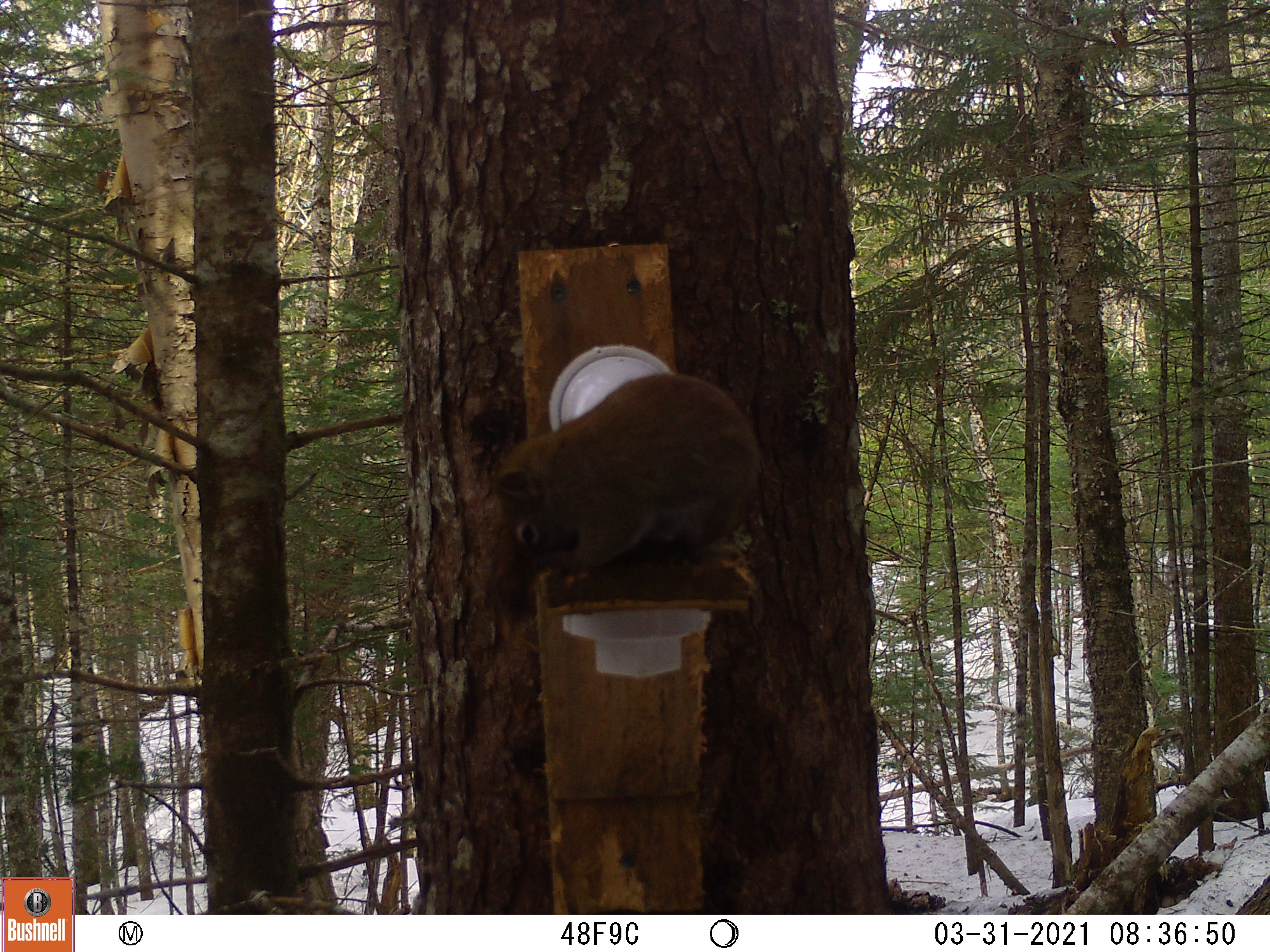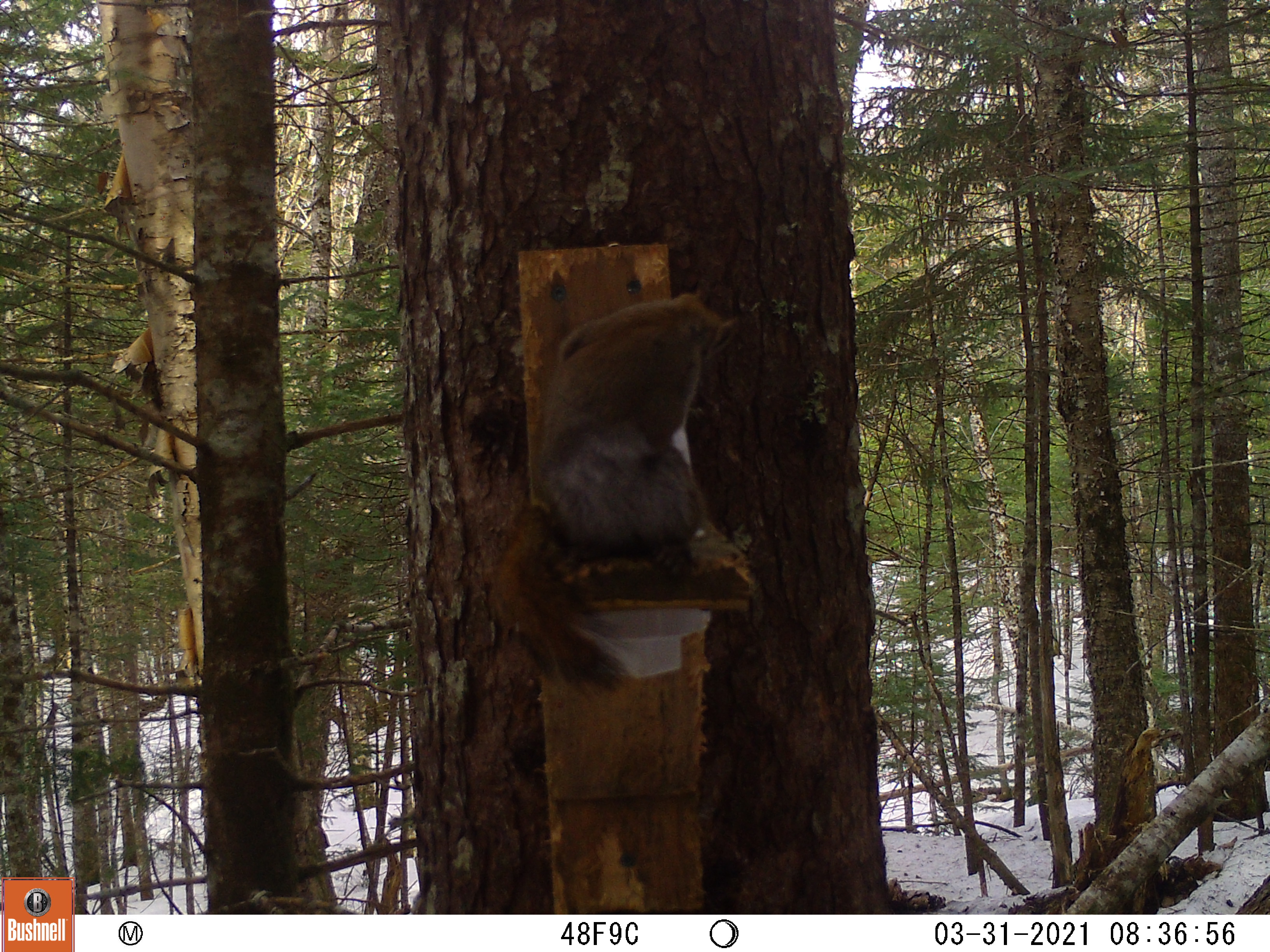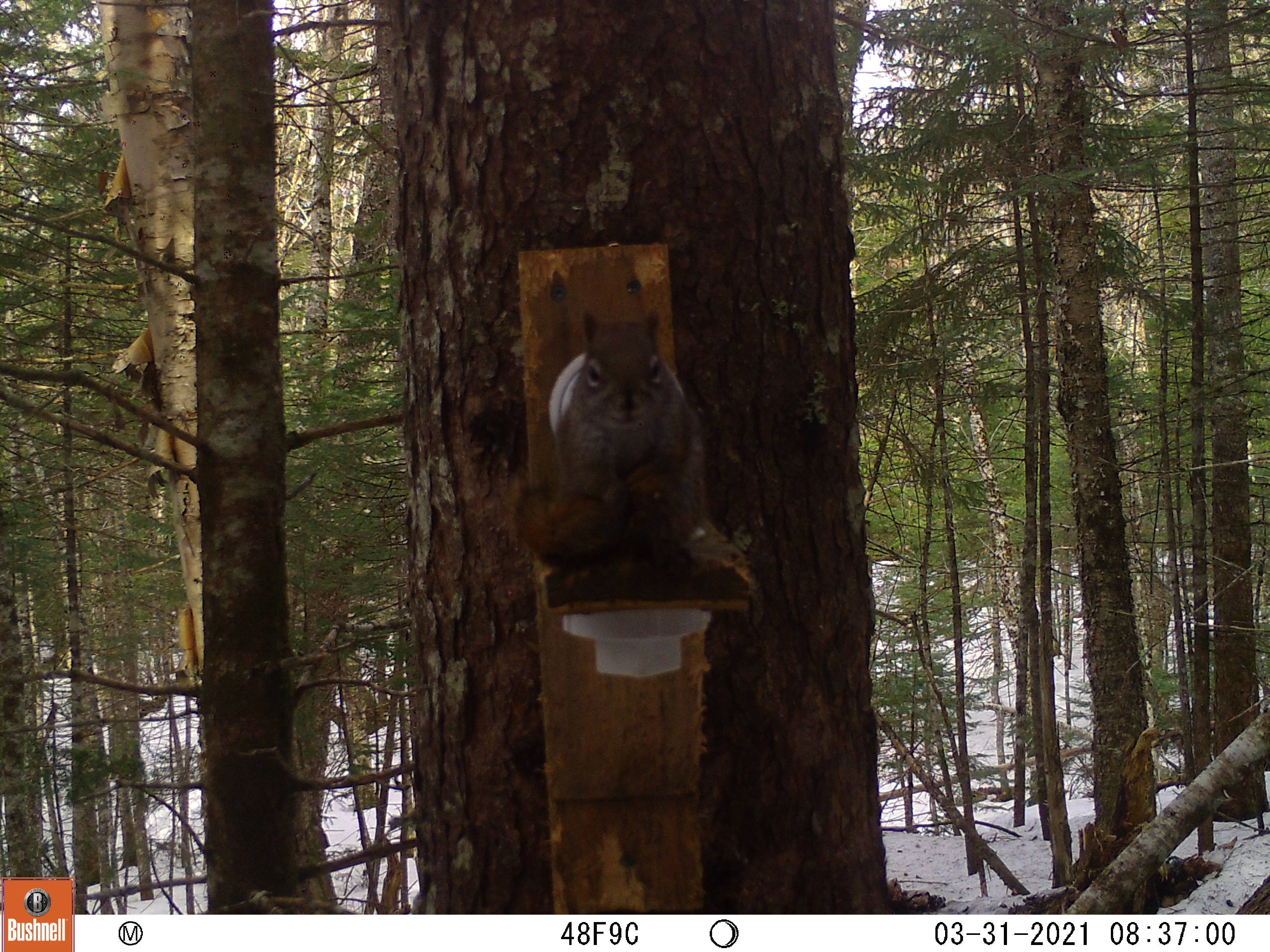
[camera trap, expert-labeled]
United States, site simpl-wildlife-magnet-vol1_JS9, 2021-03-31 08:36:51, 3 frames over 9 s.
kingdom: Animalia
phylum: Chordata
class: Mammalia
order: Rodentia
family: Sciuridae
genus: Tamiasciurus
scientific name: Tamiasciurus hudsonicus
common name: red squirrel